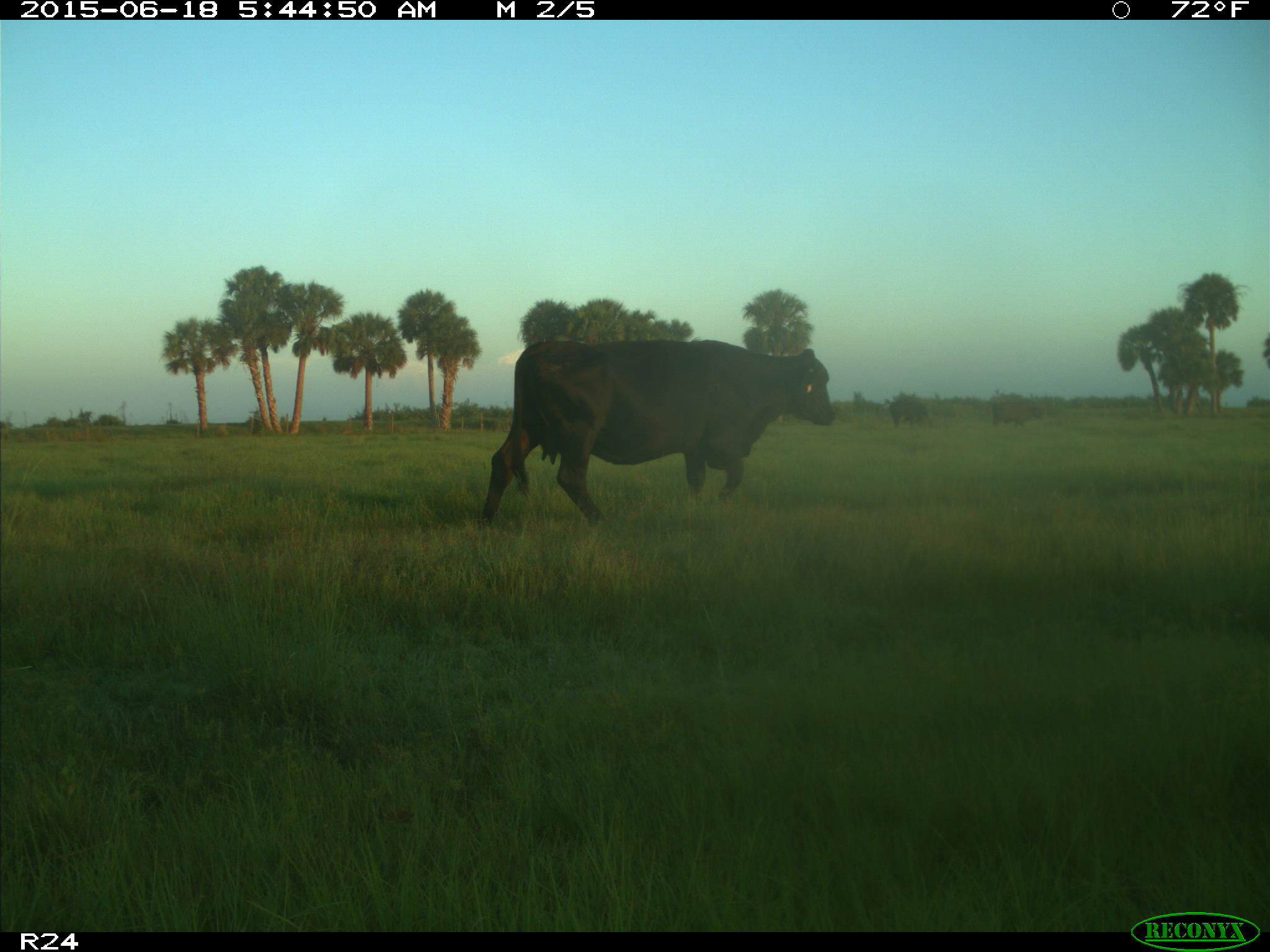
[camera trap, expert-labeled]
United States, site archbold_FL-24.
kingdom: Animalia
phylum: Chordata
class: Mammalia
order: Artiodactyla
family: Bovidae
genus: Bos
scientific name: Bos taurus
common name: domestic cow